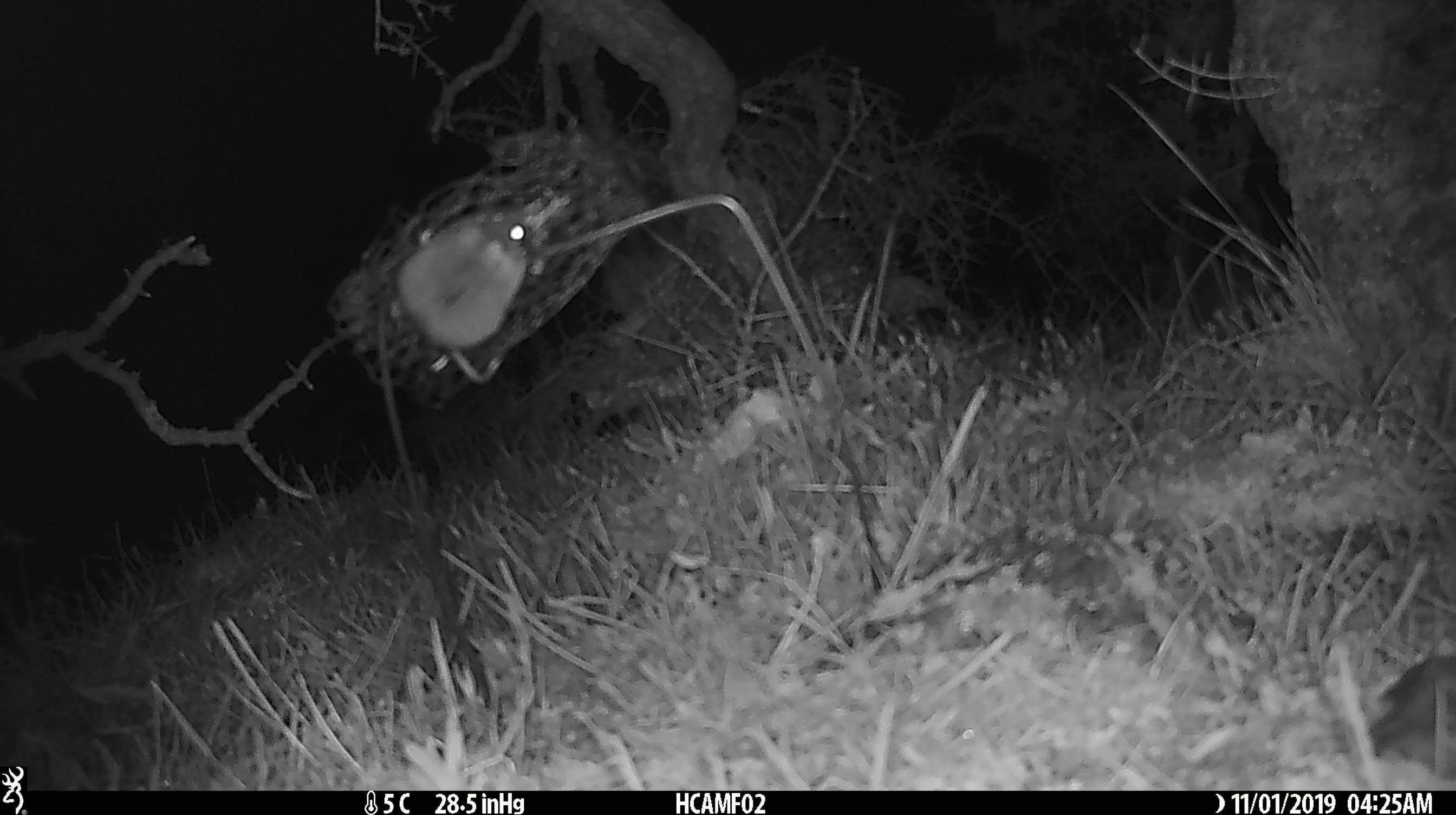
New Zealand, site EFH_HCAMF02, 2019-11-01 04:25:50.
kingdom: Animalia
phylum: Chordata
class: Mammalia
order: Rodentia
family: Muridae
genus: Mus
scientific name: Mus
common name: mouse